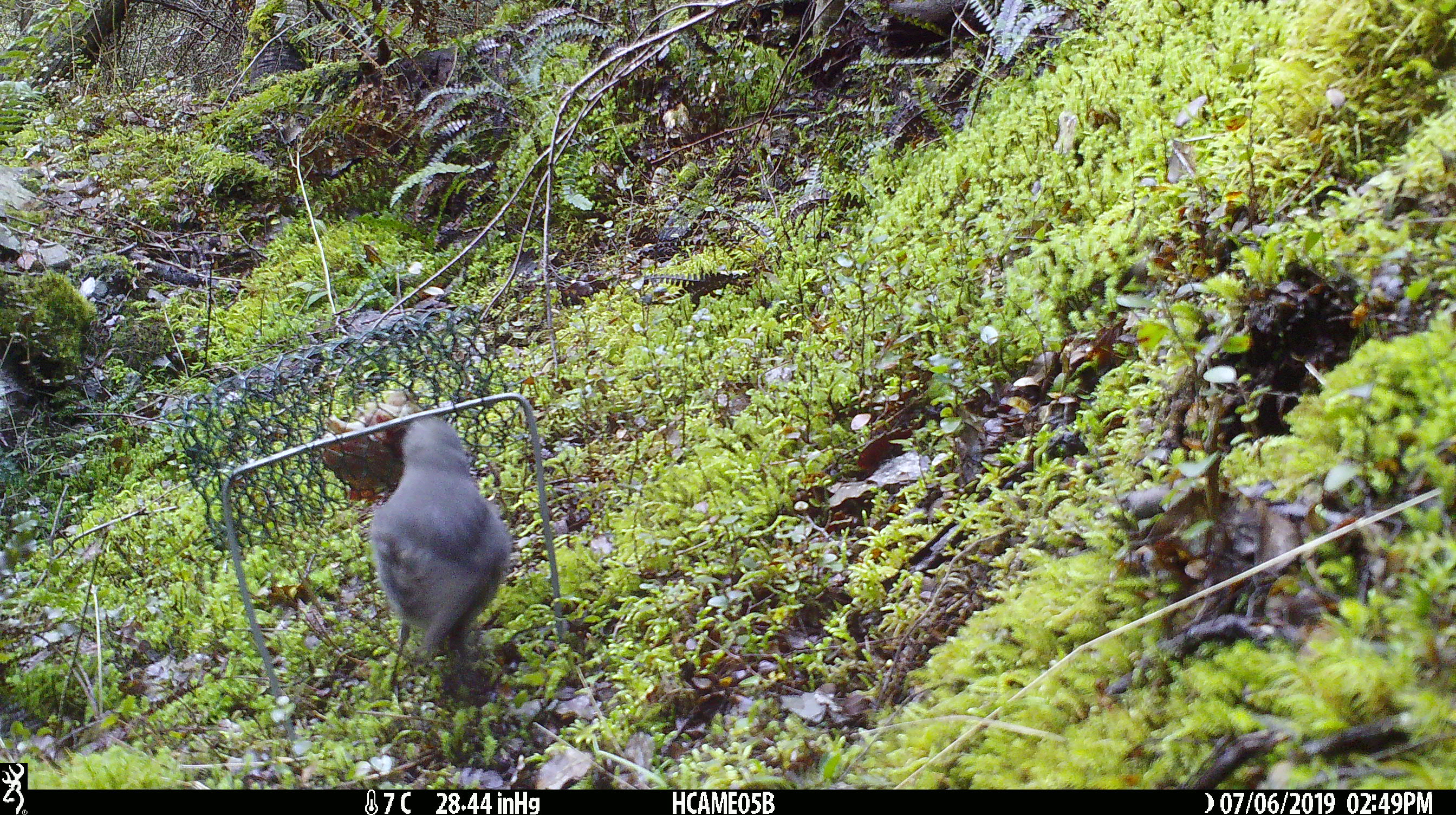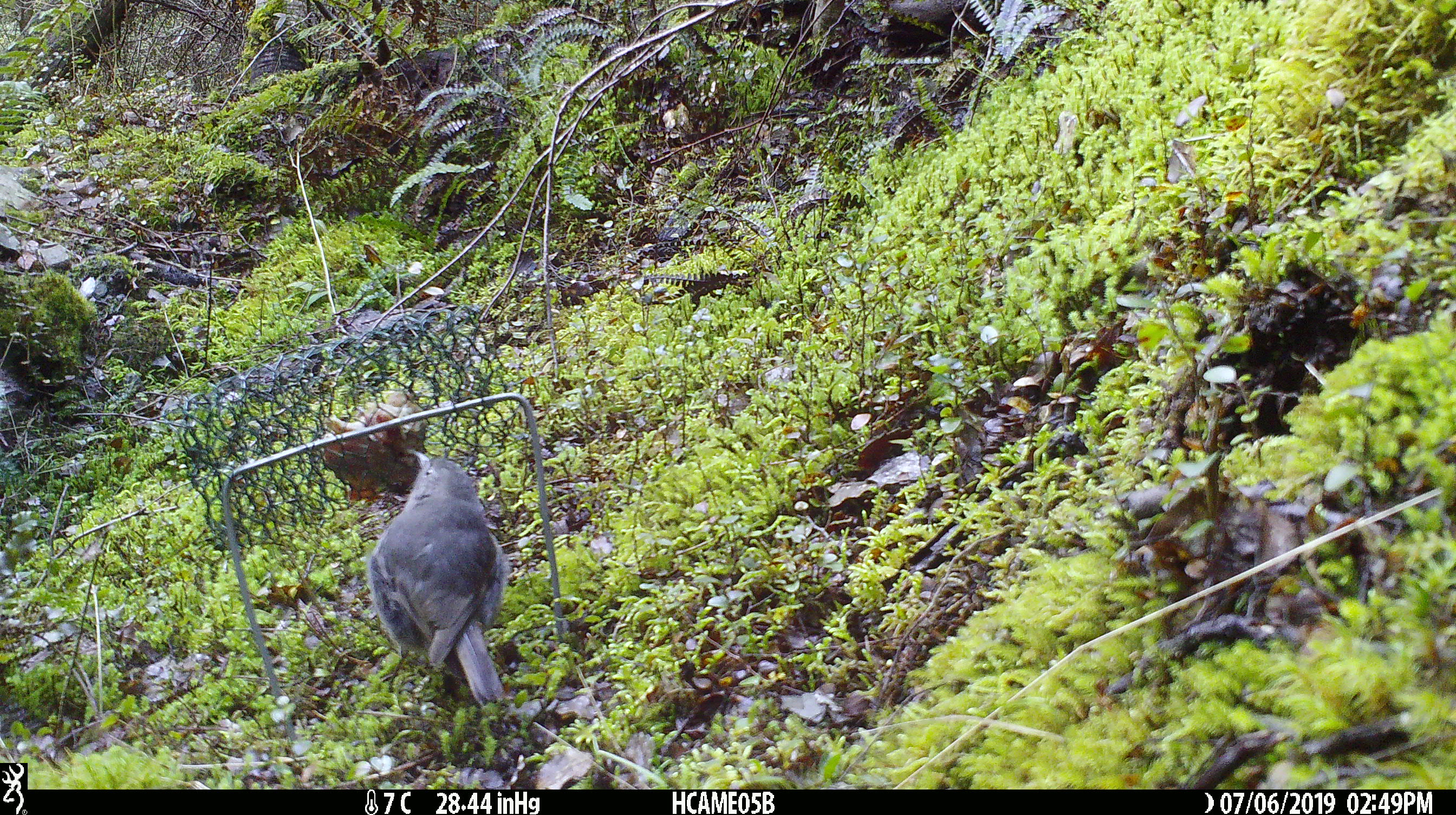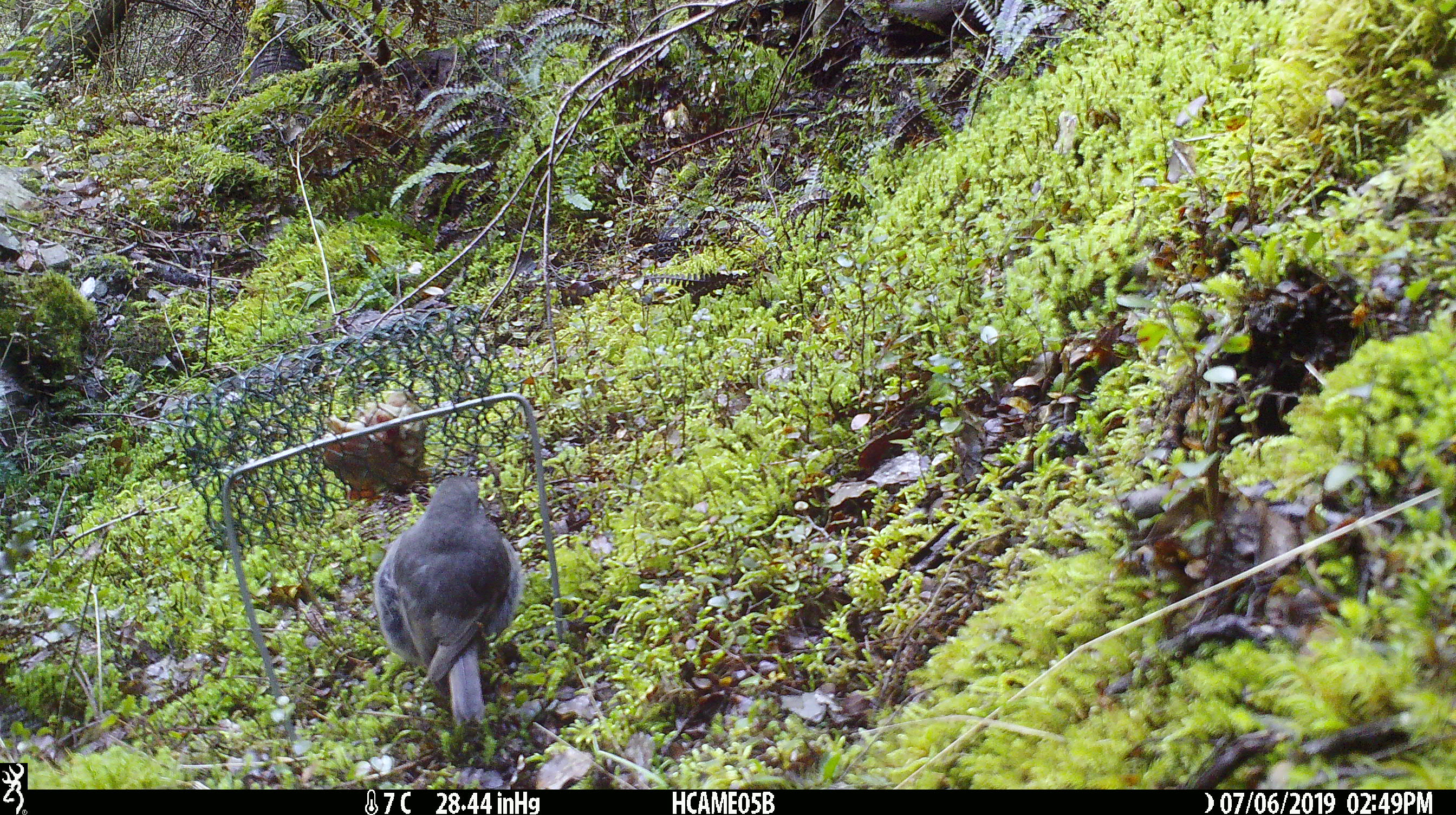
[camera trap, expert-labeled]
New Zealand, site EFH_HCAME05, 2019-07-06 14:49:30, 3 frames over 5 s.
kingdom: Animalia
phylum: Chordata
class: Aves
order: Passeriformes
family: Petroicidae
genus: Petroica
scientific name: Petroica australis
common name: new zealand robin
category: robin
Robin (new zealand robin) (Petroica australis).